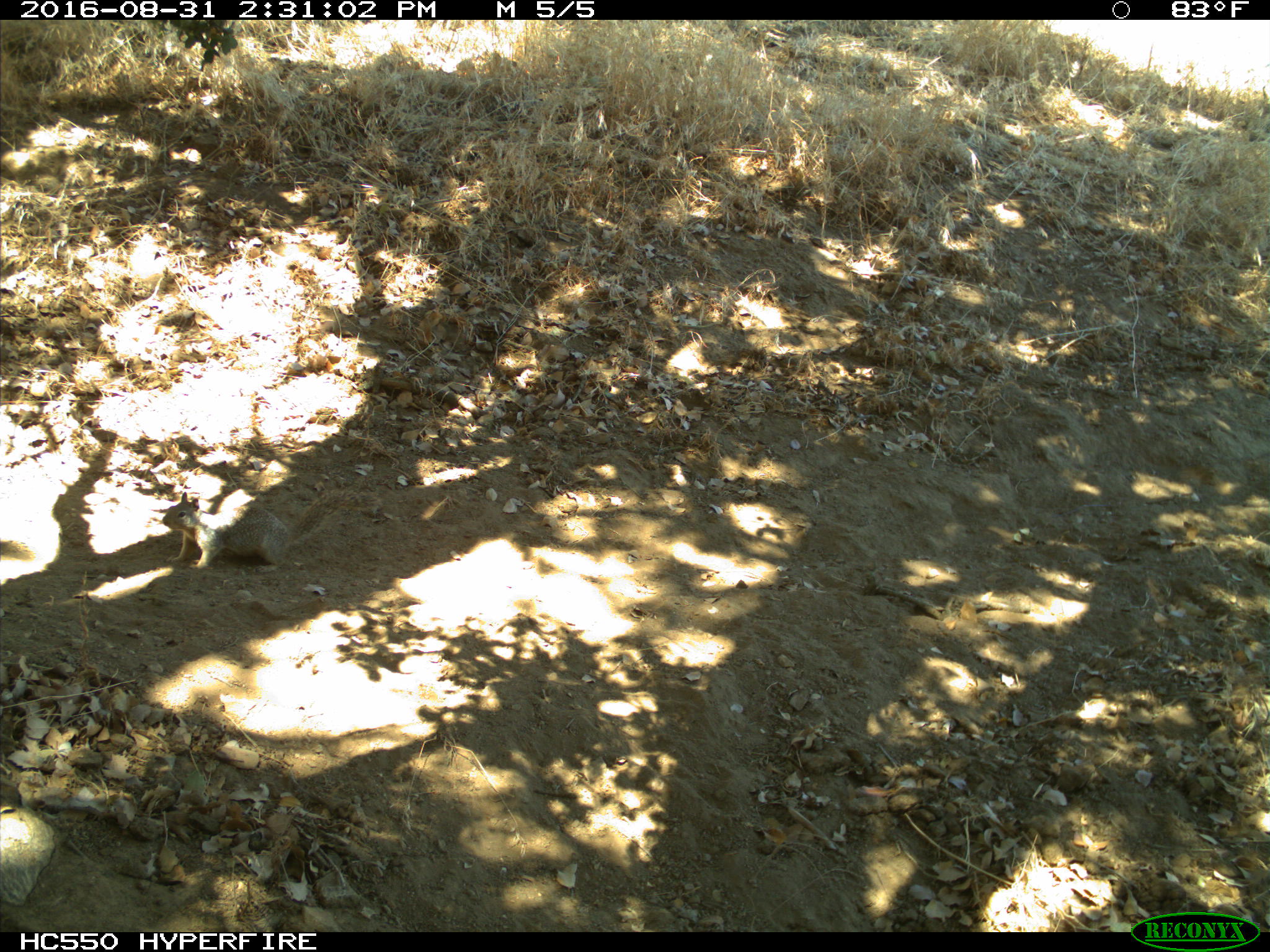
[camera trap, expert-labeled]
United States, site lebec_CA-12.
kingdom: Animalia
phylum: Chordata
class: Mammalia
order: Rodentia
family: Sciuridae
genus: Otospermophilus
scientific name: Otospermophilus beecheyi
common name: california ground squirrel